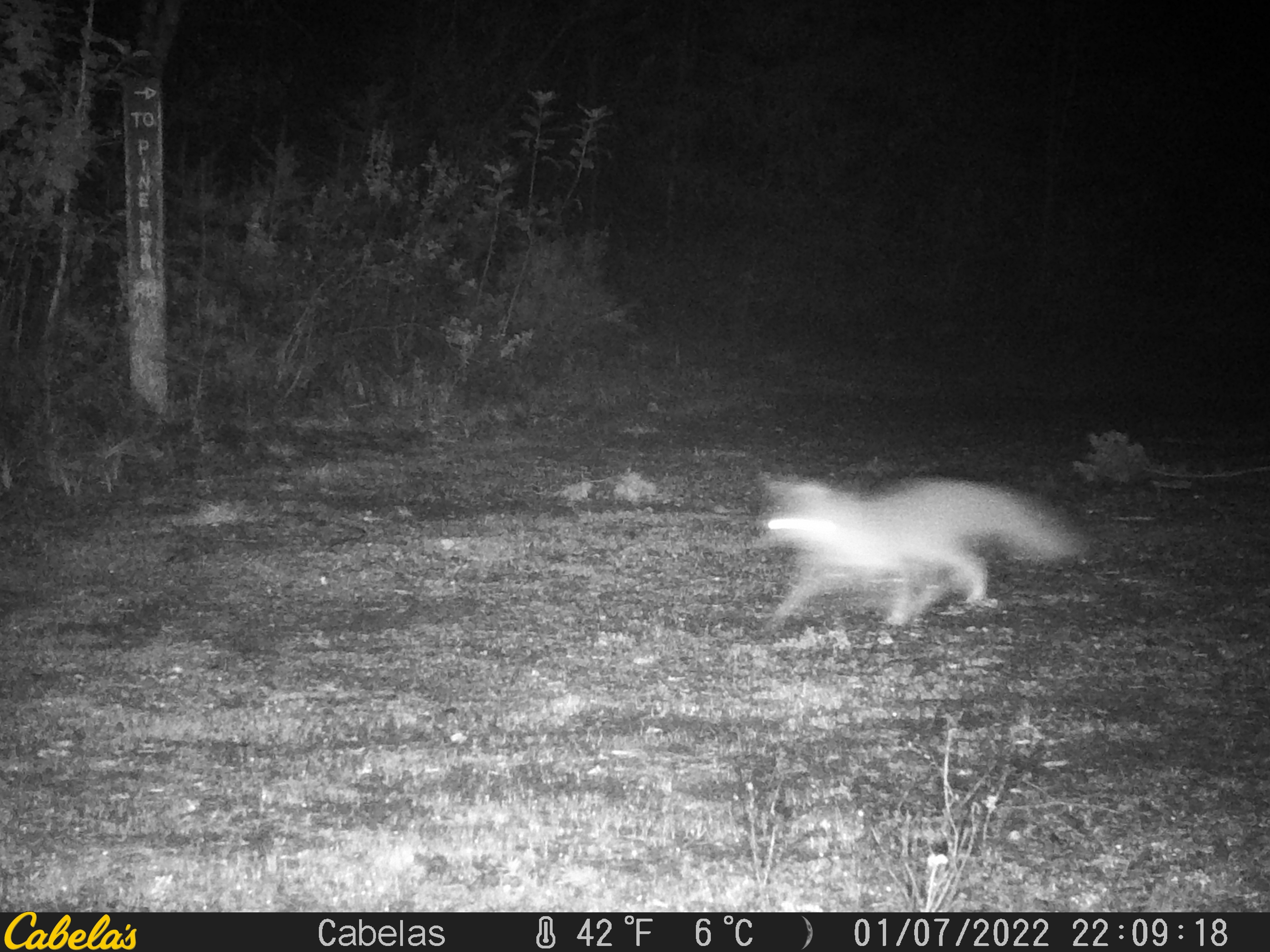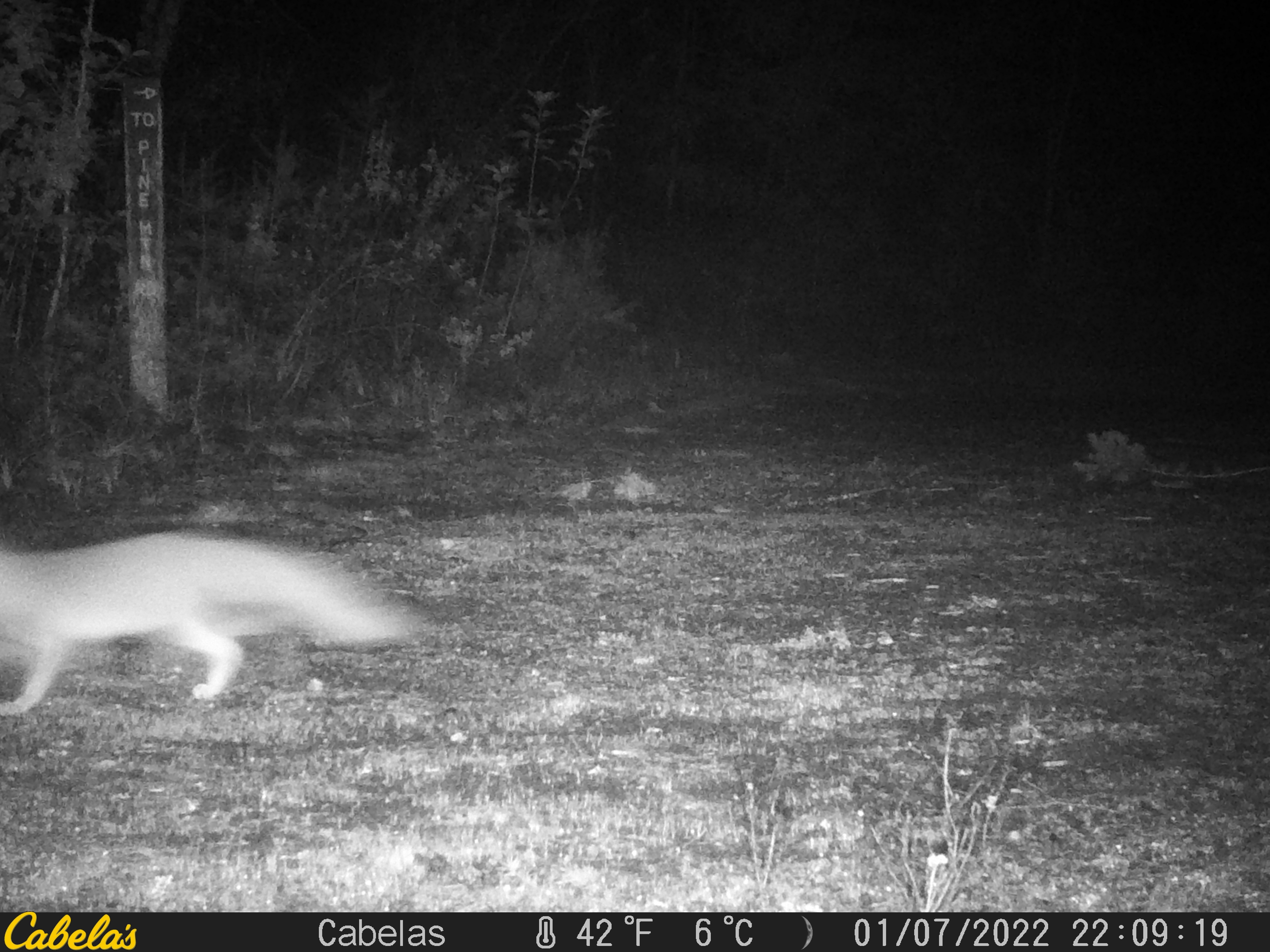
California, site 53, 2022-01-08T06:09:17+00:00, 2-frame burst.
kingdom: Animalia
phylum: Chordata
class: Mammalia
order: Carnivora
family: Canidae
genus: Urocyon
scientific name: Urocyon cinereoargenteus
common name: gray fox